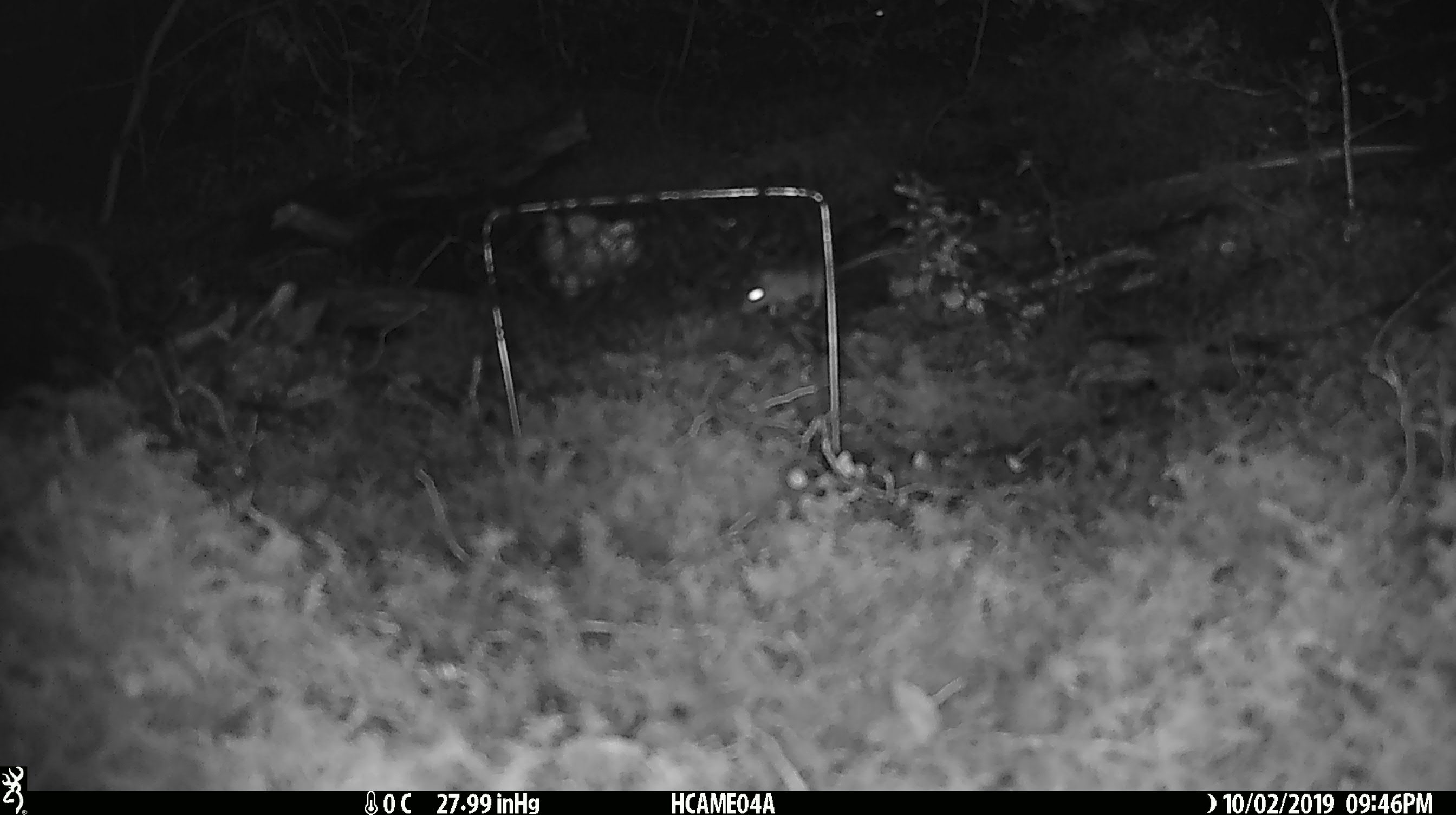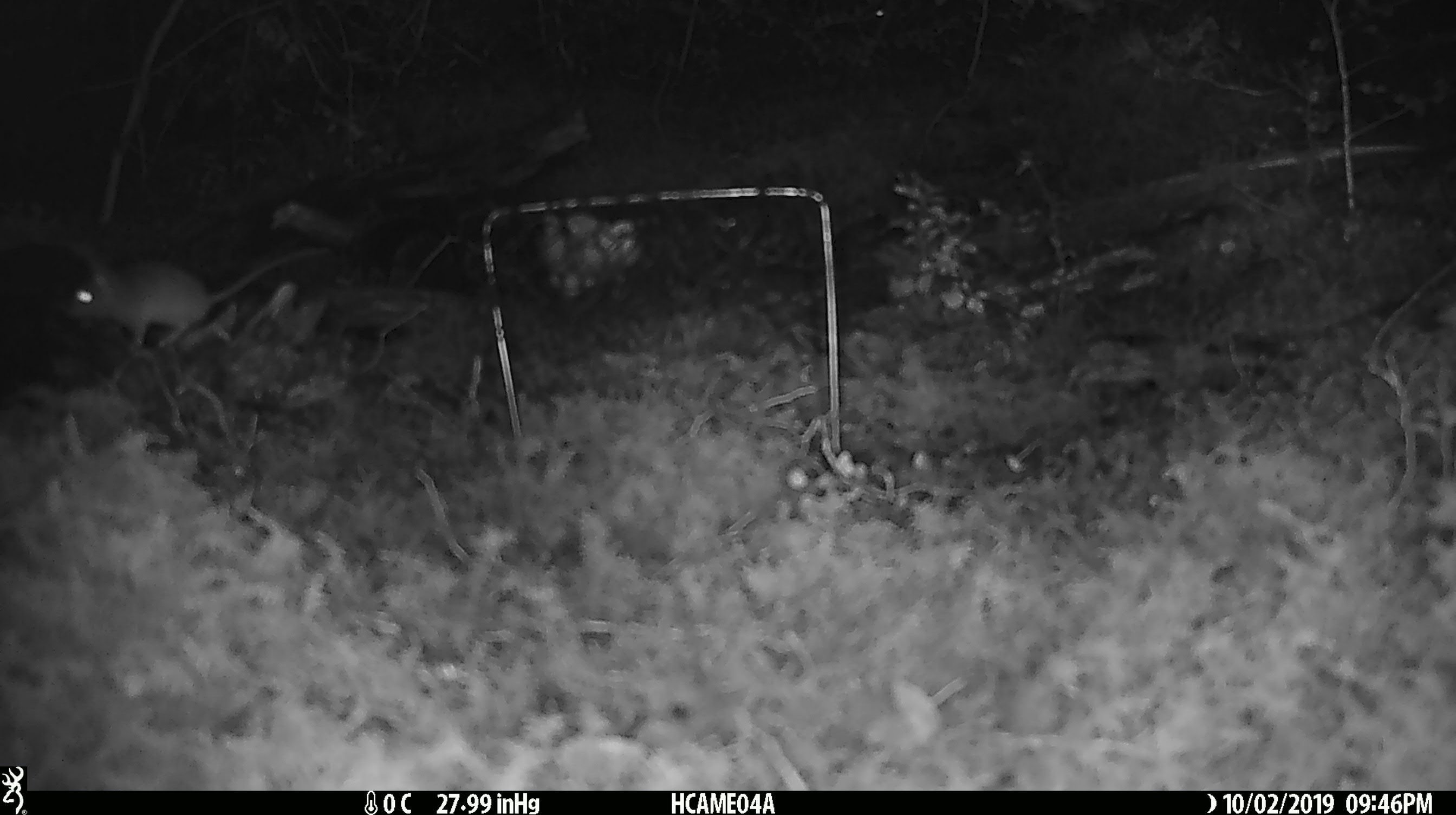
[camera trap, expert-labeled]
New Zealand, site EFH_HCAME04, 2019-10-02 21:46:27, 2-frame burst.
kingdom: Animalia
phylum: Chordata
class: Mammalia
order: Rodentia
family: Muridae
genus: Mus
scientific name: Mus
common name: mouse